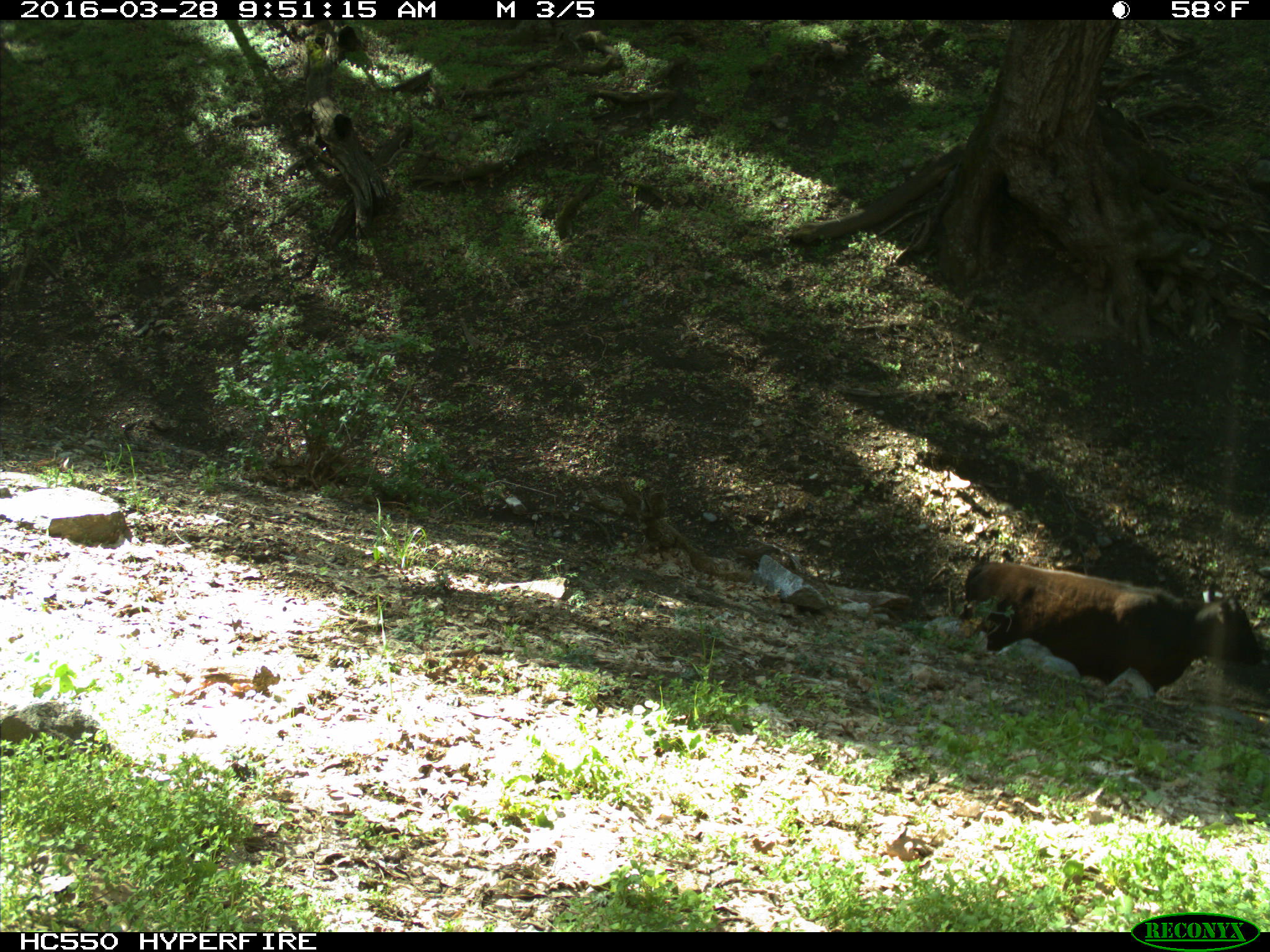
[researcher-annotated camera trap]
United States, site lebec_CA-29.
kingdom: Animalia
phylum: Chordata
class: Mammalia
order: Artiodactyla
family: Bovidae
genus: Bos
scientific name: Bos taurus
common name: domestic cow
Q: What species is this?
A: Bos taurus (domestic cow).